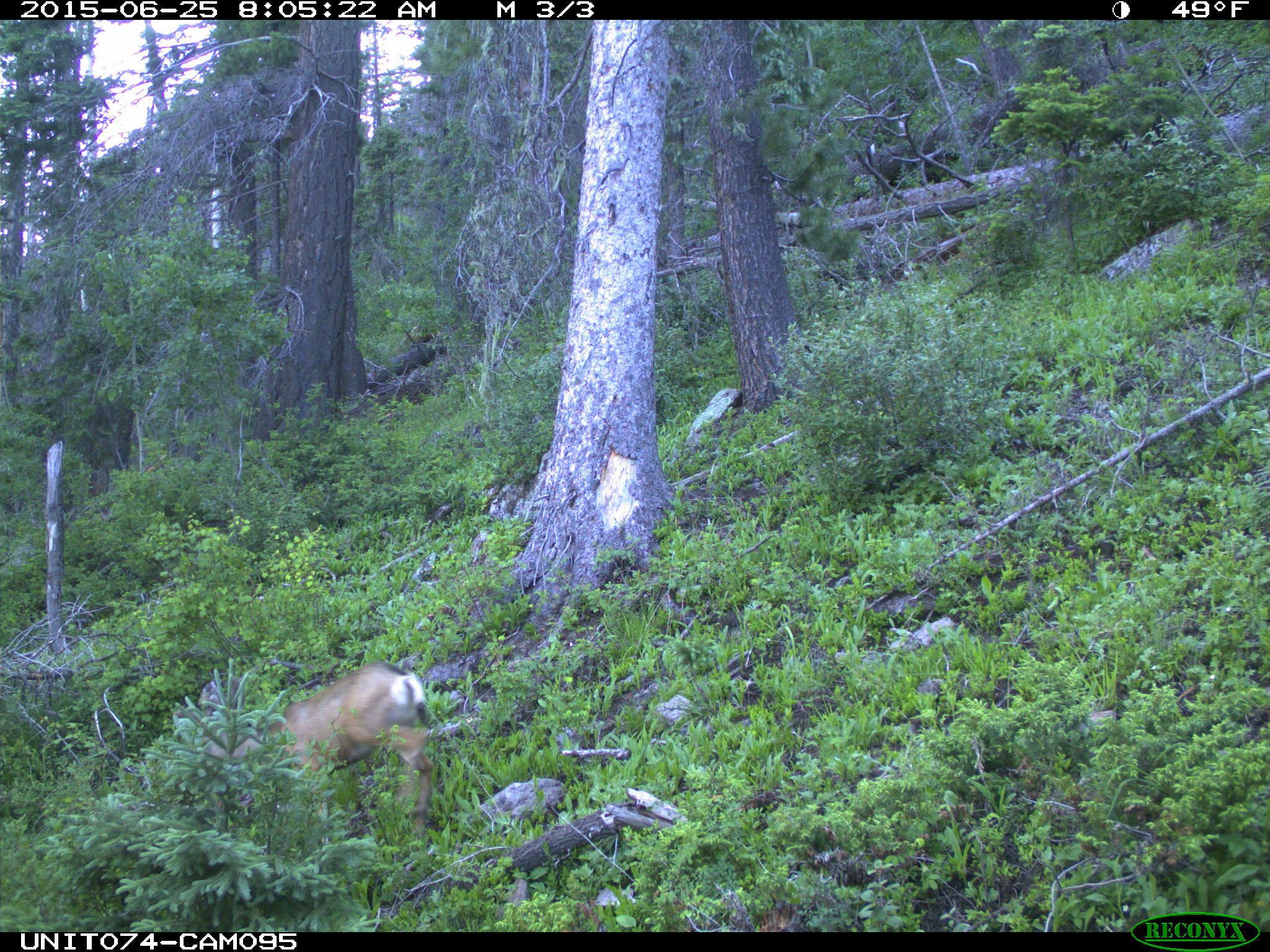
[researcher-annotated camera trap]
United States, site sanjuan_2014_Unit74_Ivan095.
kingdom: Animalia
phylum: Chordata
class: Mammalia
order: Artiodactyla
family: Cervidae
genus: Odocoileus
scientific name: Odocoileus hemionus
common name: mule deer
Odocoileus hemionus (mule deer).